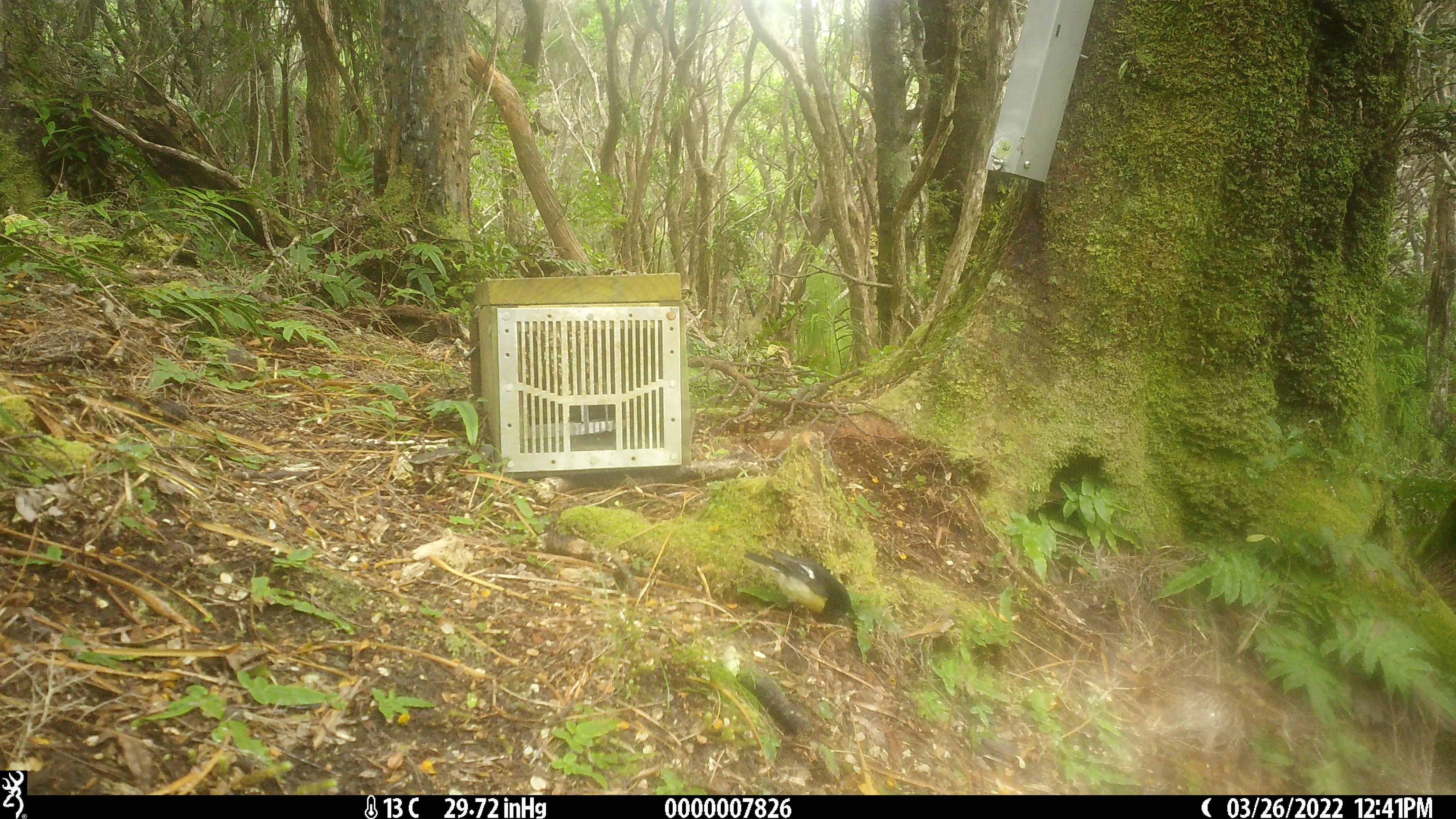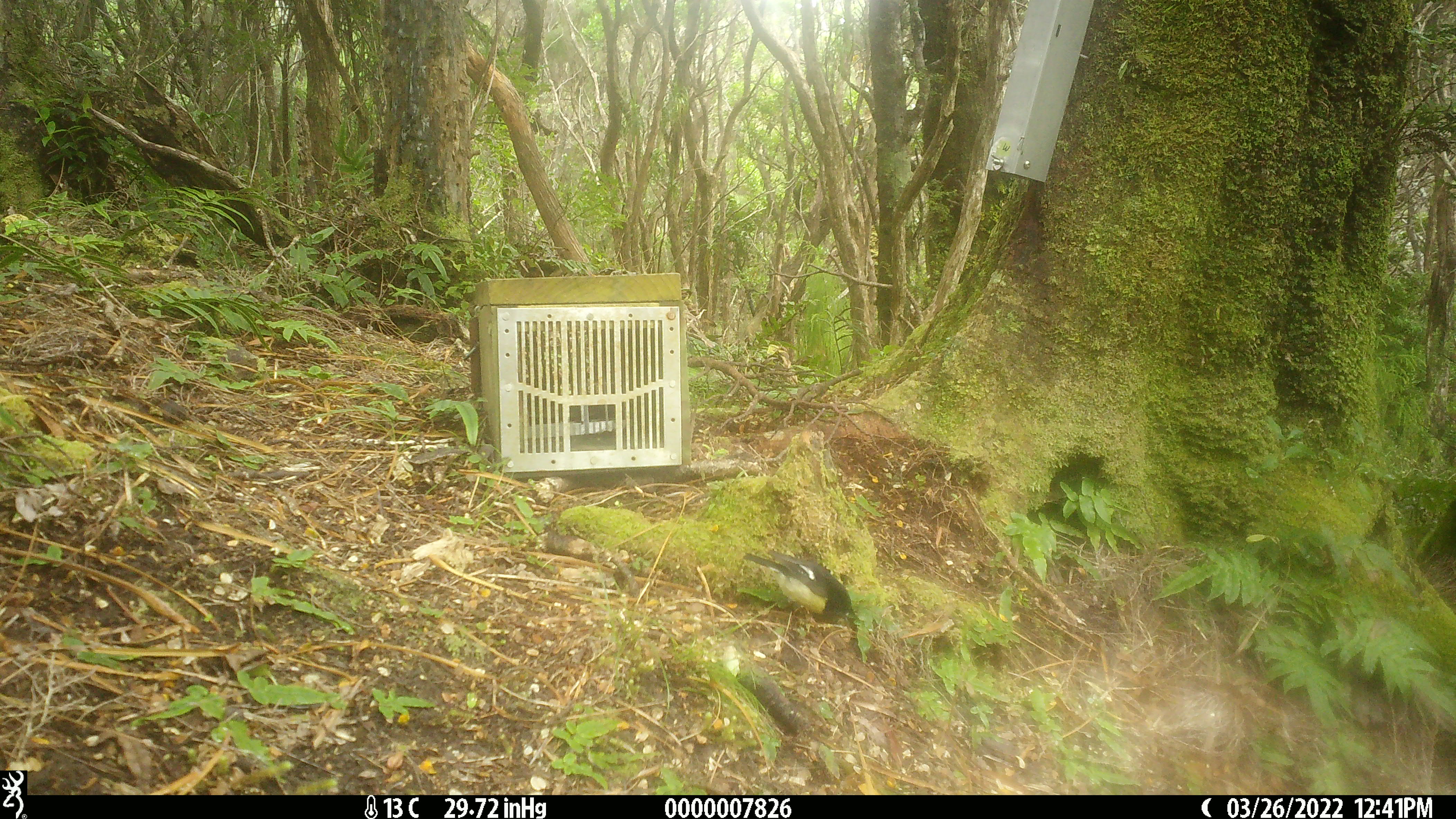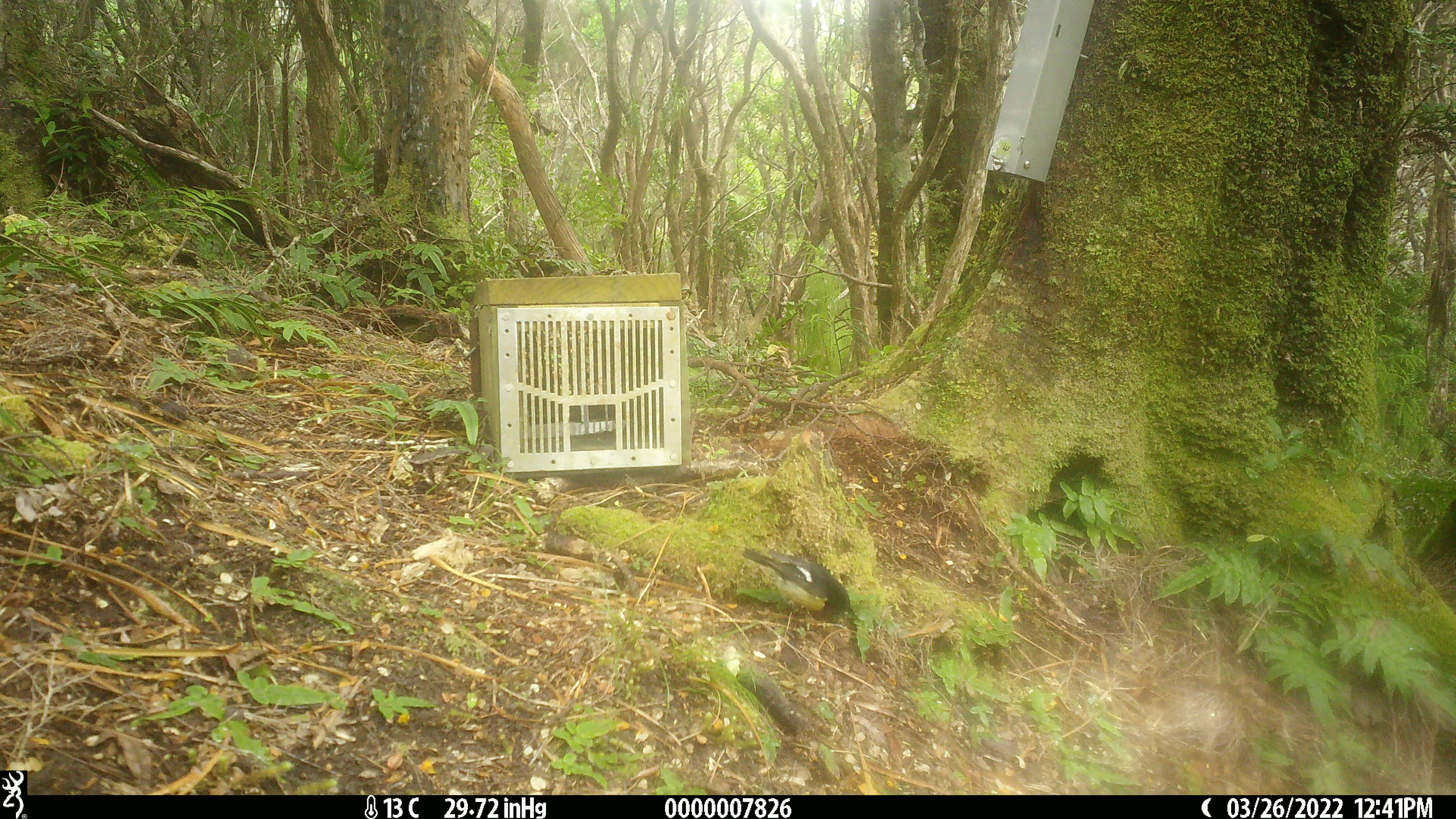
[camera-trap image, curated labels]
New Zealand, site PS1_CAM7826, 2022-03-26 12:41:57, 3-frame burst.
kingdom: Animalia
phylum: Chordata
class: Aves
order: Passeriformes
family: Petroicidae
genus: Petroica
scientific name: Petroica macrocephala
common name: tomtit